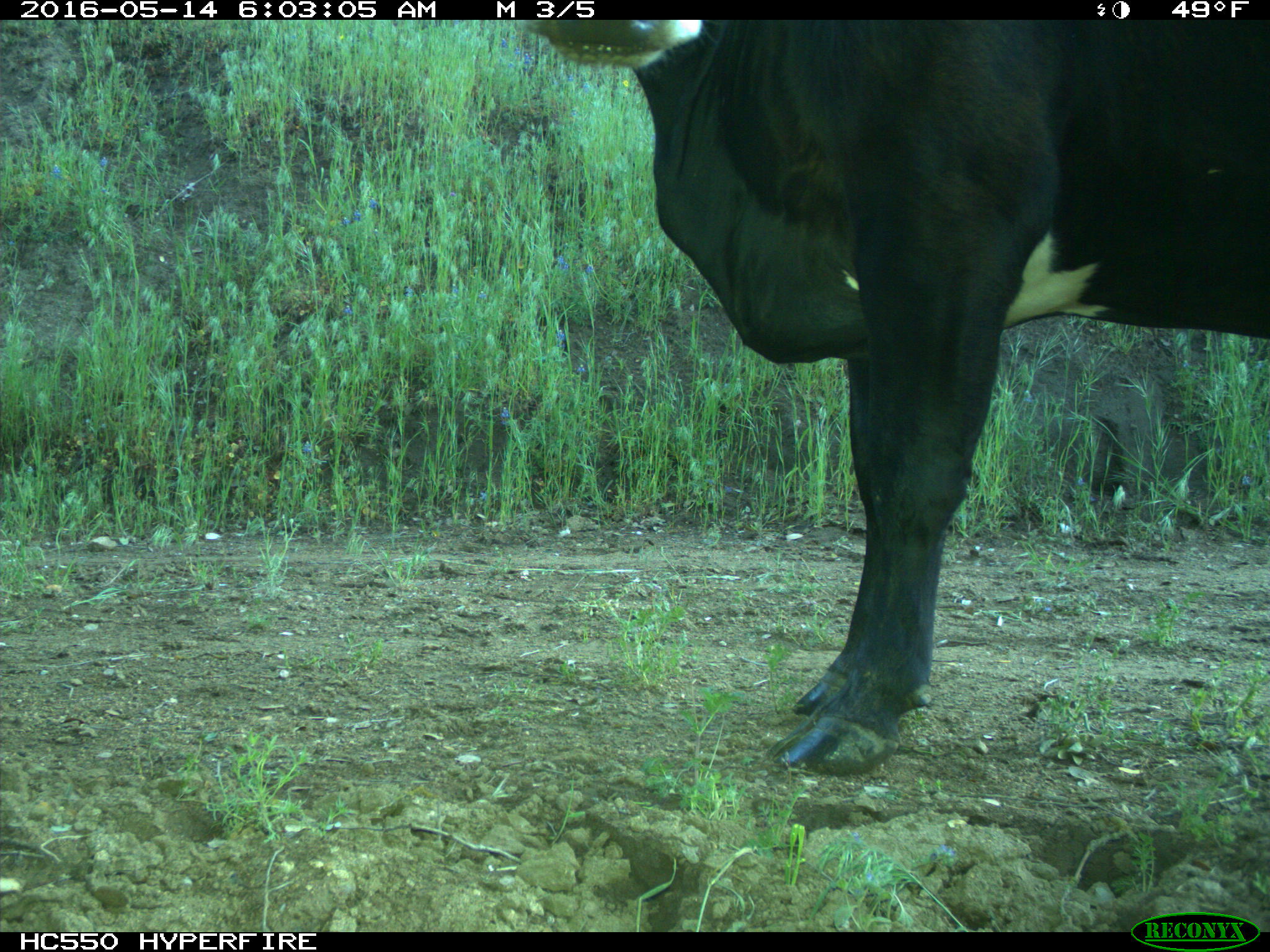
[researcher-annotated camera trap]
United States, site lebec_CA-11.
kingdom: Animalia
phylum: Chordata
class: Mammalia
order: Artiodactyla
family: Bovidae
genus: Bos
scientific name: Bos taurus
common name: domestic cow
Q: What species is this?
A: Bos taurus (domestic cow).